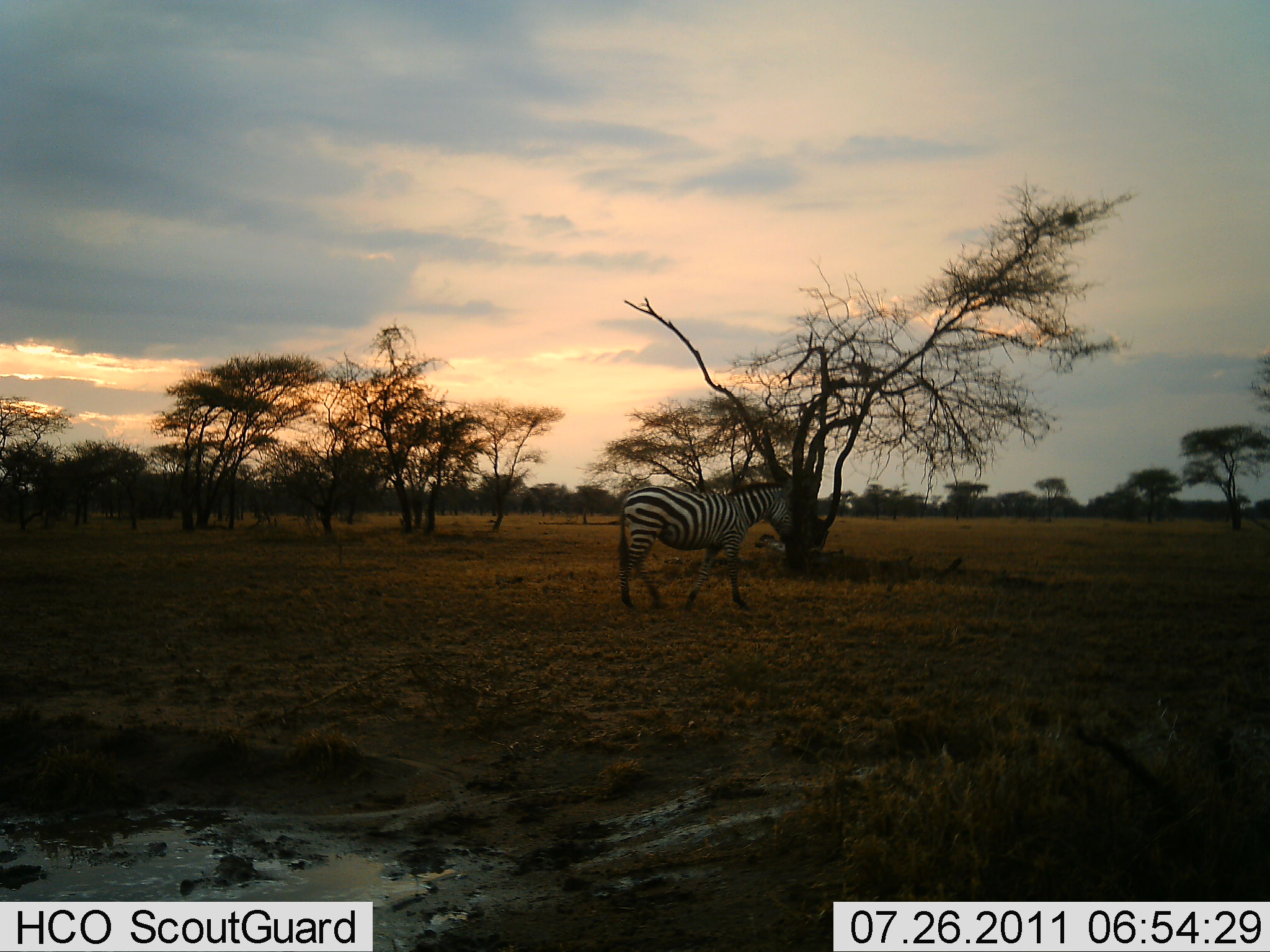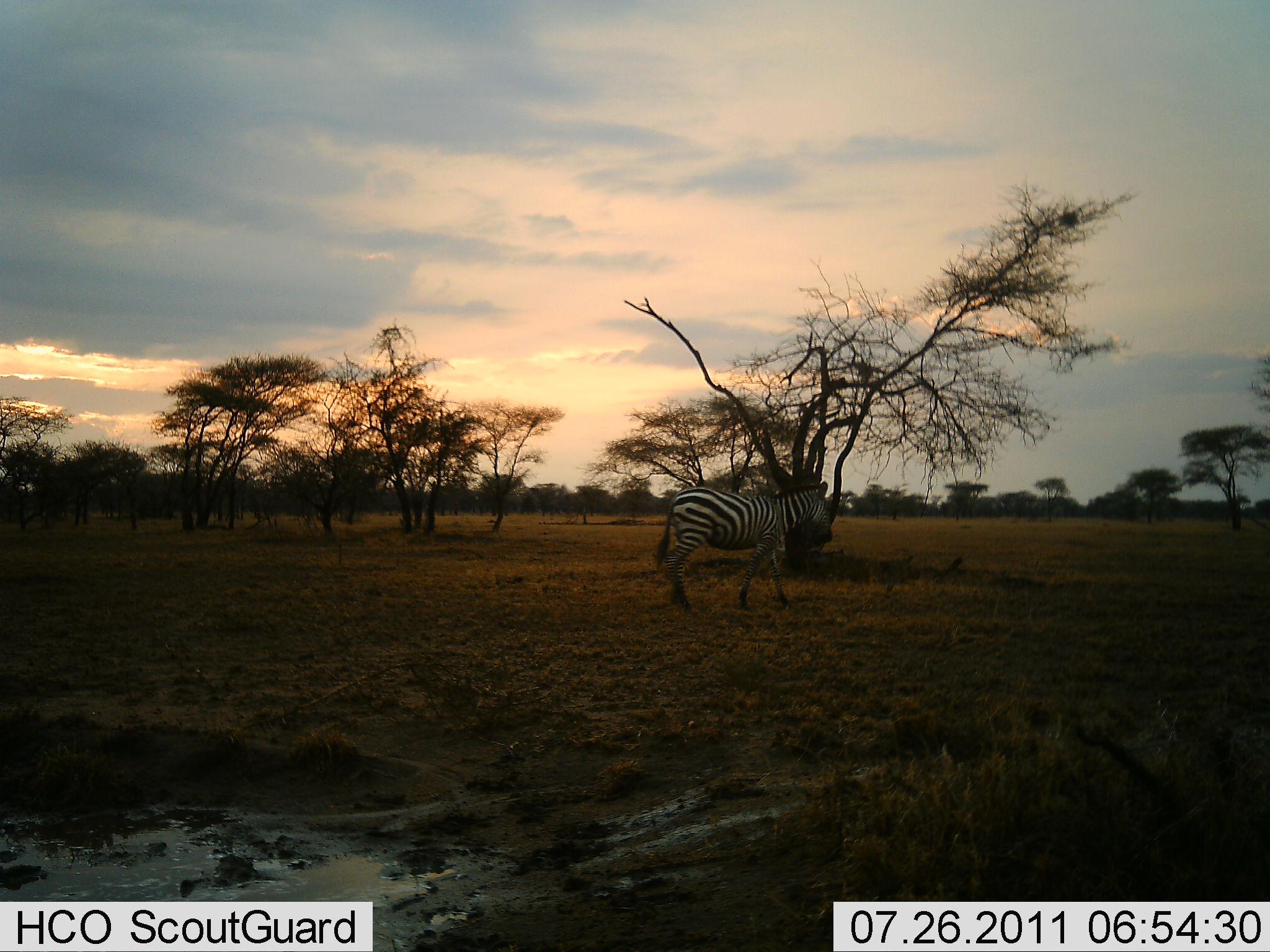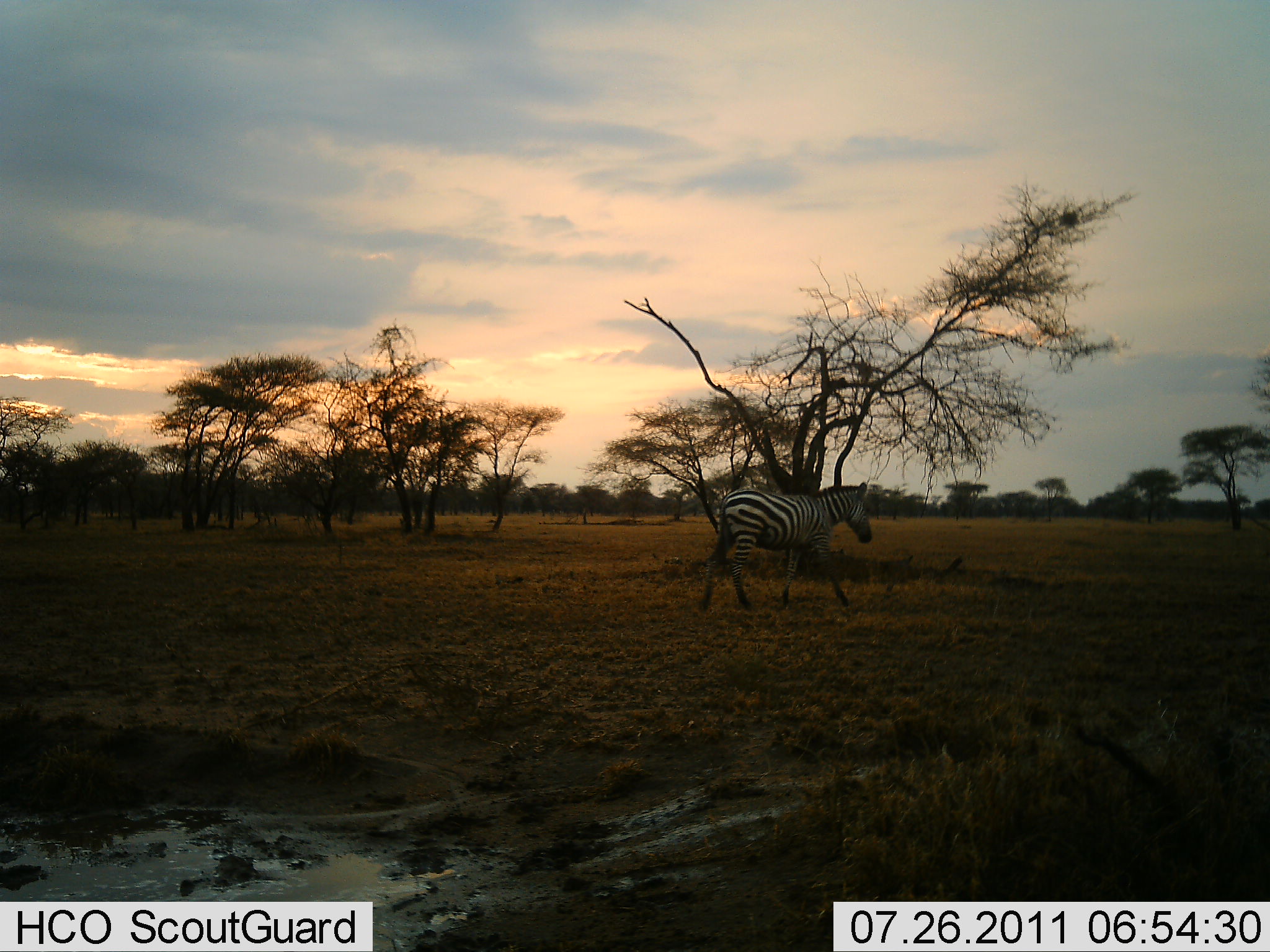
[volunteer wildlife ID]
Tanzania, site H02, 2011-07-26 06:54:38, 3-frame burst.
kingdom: Animalia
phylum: Chordata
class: Mammalia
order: Perissodactyla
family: Equidae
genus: Equus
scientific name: Equus quagga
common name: plains zebra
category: zebra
Zebra (plains zebra) (Equus quagga), count 1. Behavior (volunteer vote fractions): standing 0%, resting 0%, moving 100%, interacting 0%. Young present (vote fraction): 0%. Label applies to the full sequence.